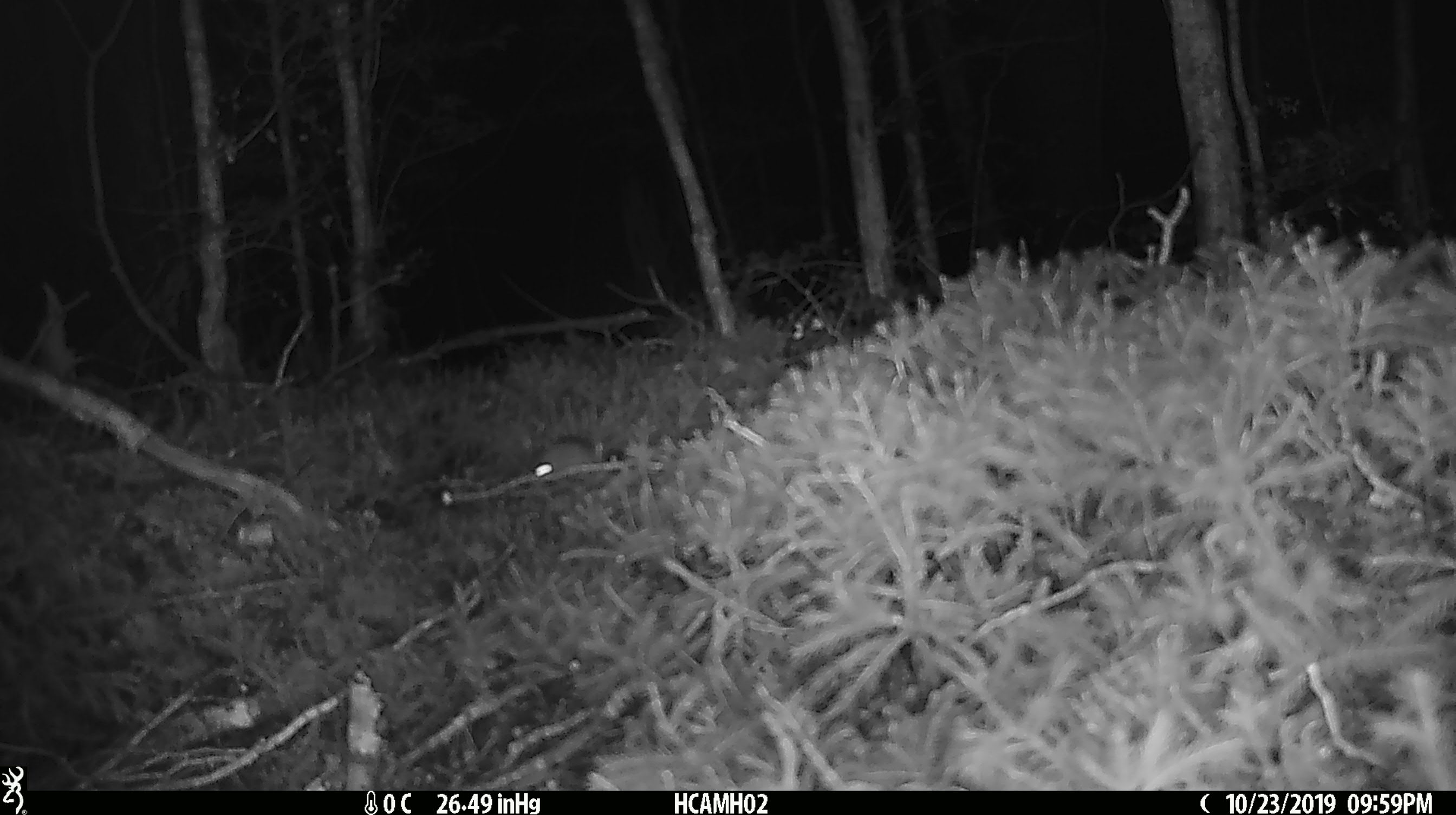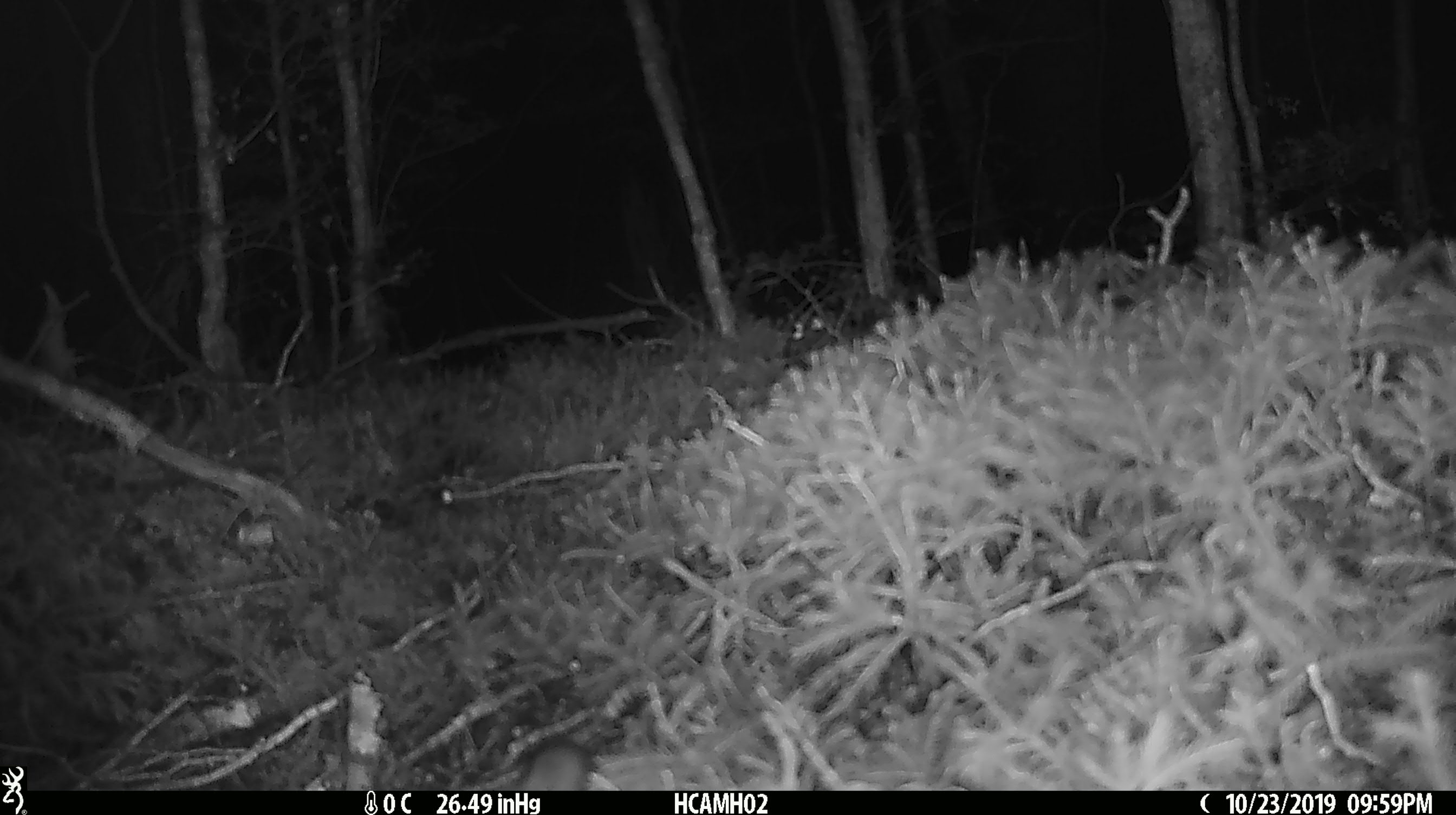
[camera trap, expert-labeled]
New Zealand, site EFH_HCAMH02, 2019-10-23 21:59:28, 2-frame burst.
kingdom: Animalia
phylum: Chordata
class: Mammalia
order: Rodentia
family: Muridae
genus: Mus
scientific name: Mus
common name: mouse